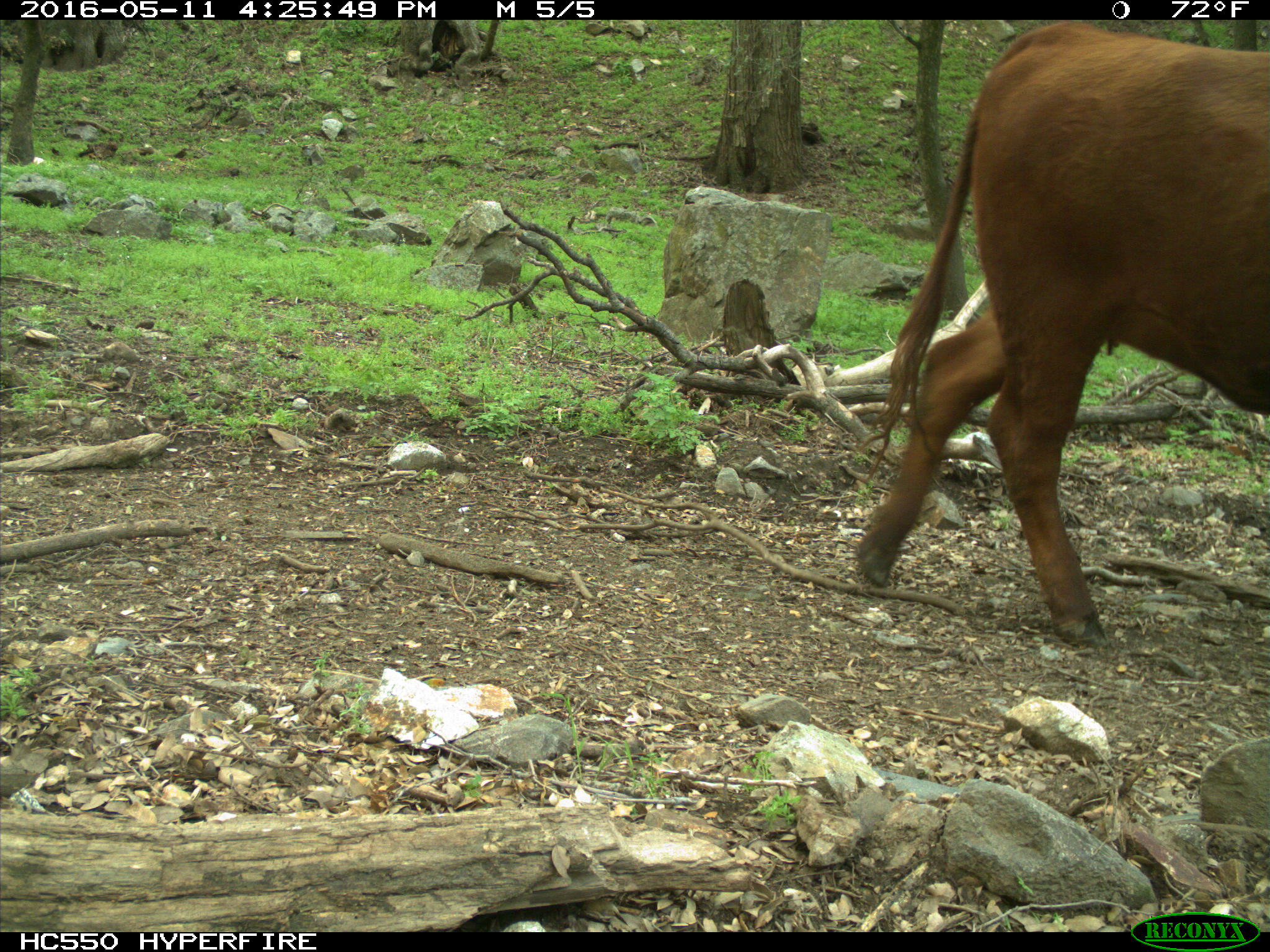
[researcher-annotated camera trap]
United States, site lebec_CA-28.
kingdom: Animalia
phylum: Chordata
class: Mammalia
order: Artiodactyla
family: Bovidae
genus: Bos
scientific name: Bos taurus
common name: domestic cow